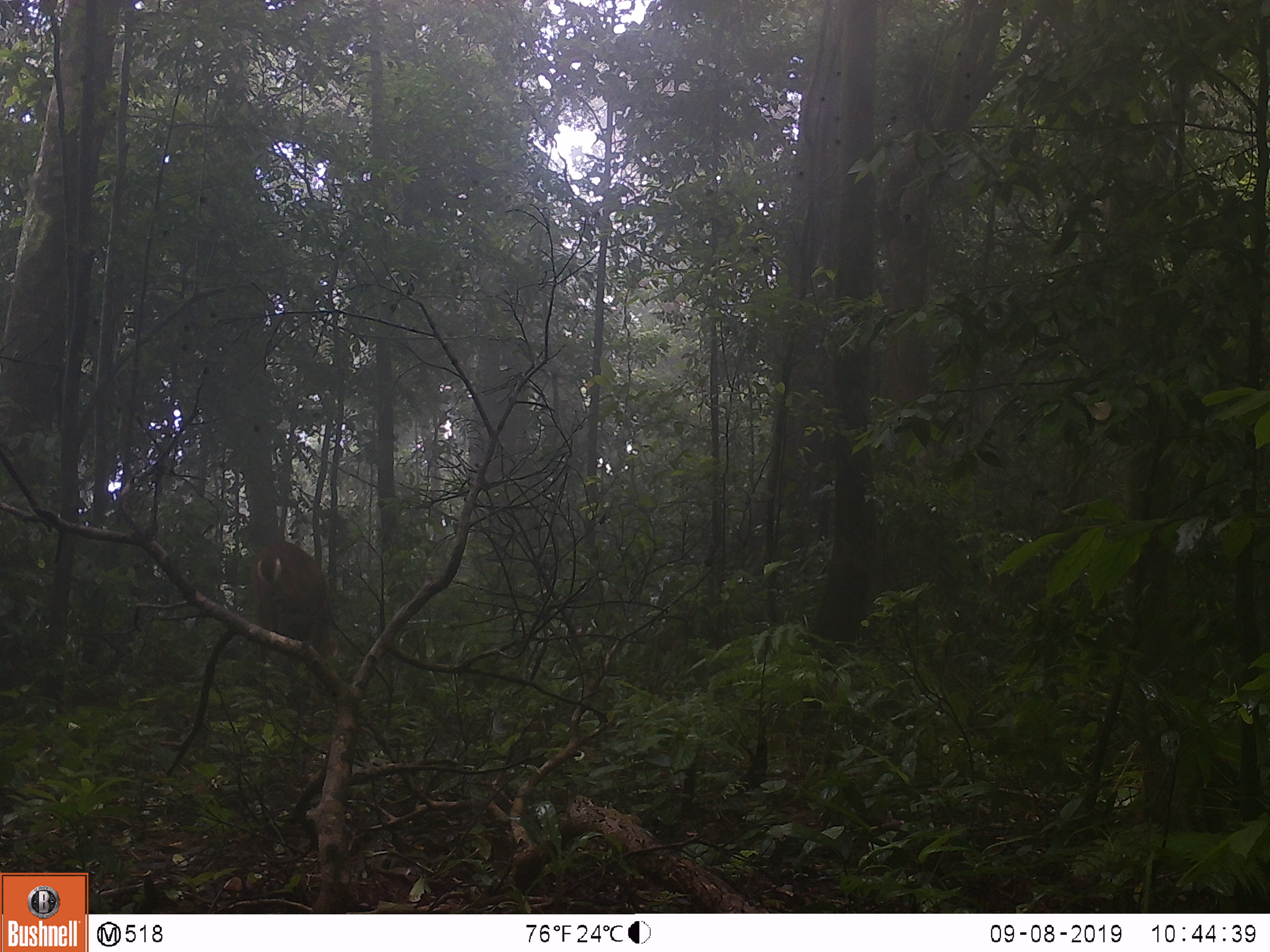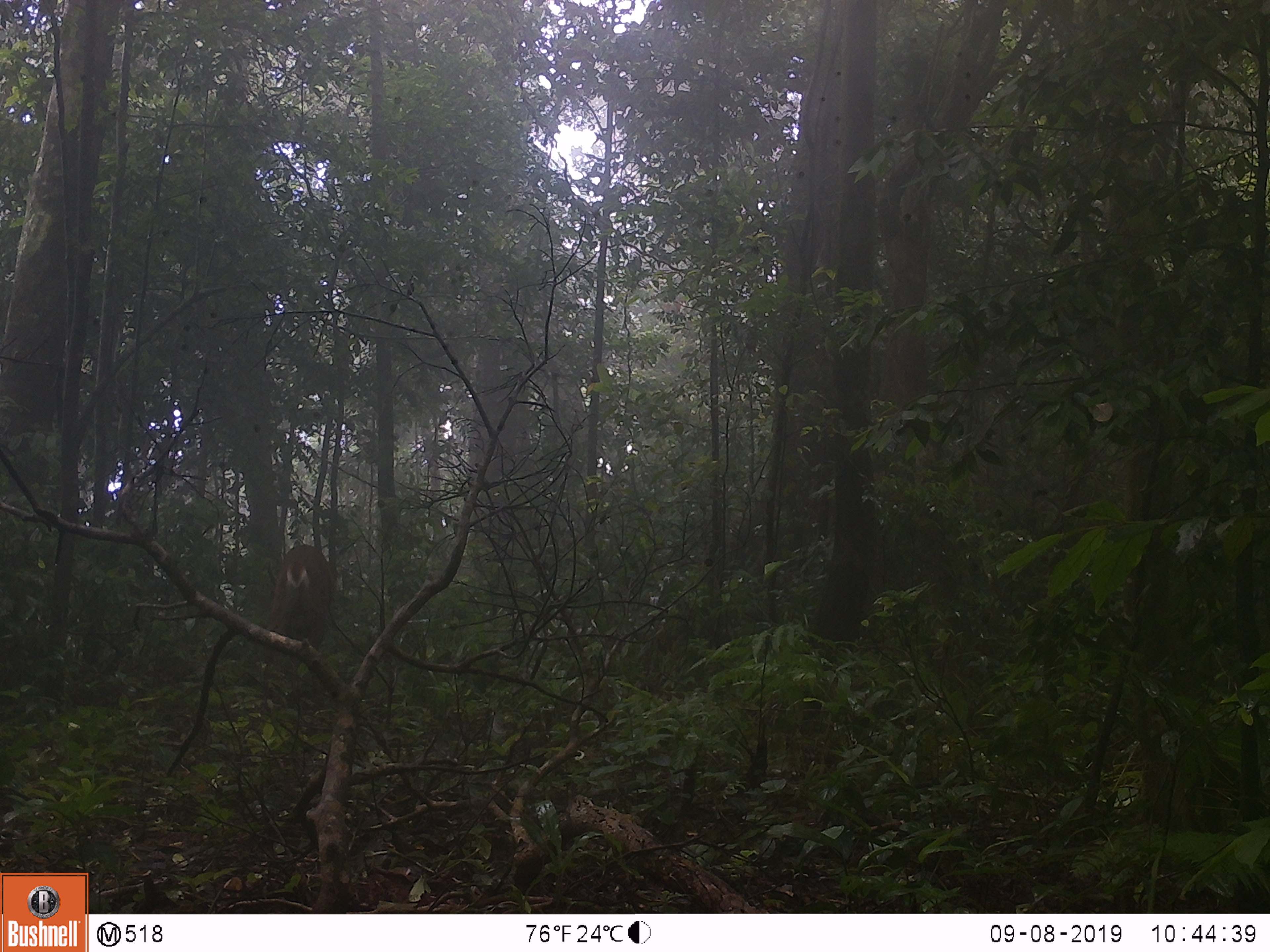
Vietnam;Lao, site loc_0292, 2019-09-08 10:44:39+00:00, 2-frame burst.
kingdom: Animalia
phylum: Chordata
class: Mammalia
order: Artiodactyla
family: Cervidae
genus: Muntiacus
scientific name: Muntiacus vuquangensis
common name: large-antlered muntjac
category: large antlered muntjac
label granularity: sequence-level